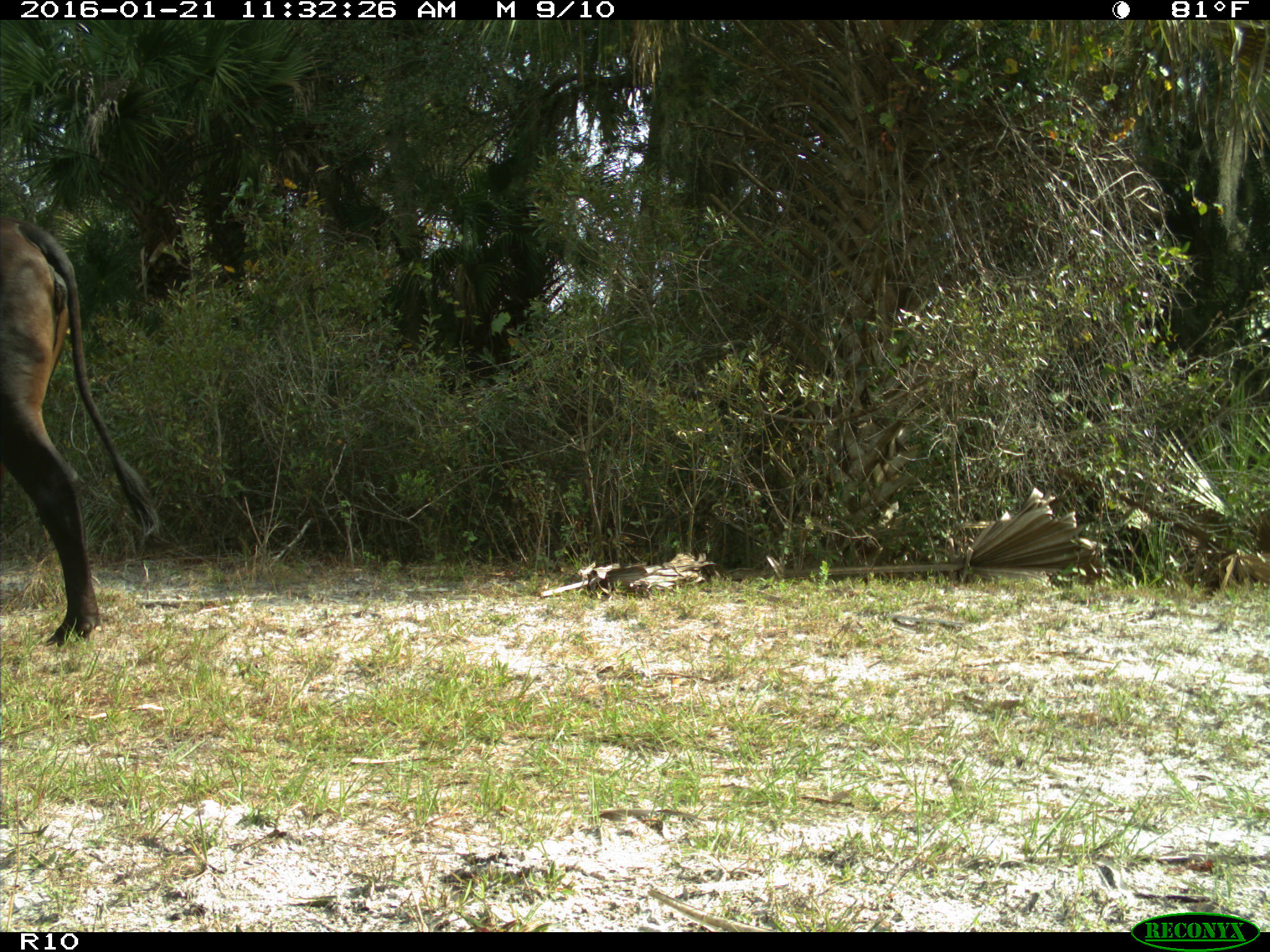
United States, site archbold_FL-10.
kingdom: Animalia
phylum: Chordata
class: Mammalia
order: Artiodactyla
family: Bovidae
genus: Bos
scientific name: Bos taurus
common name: domestic cow